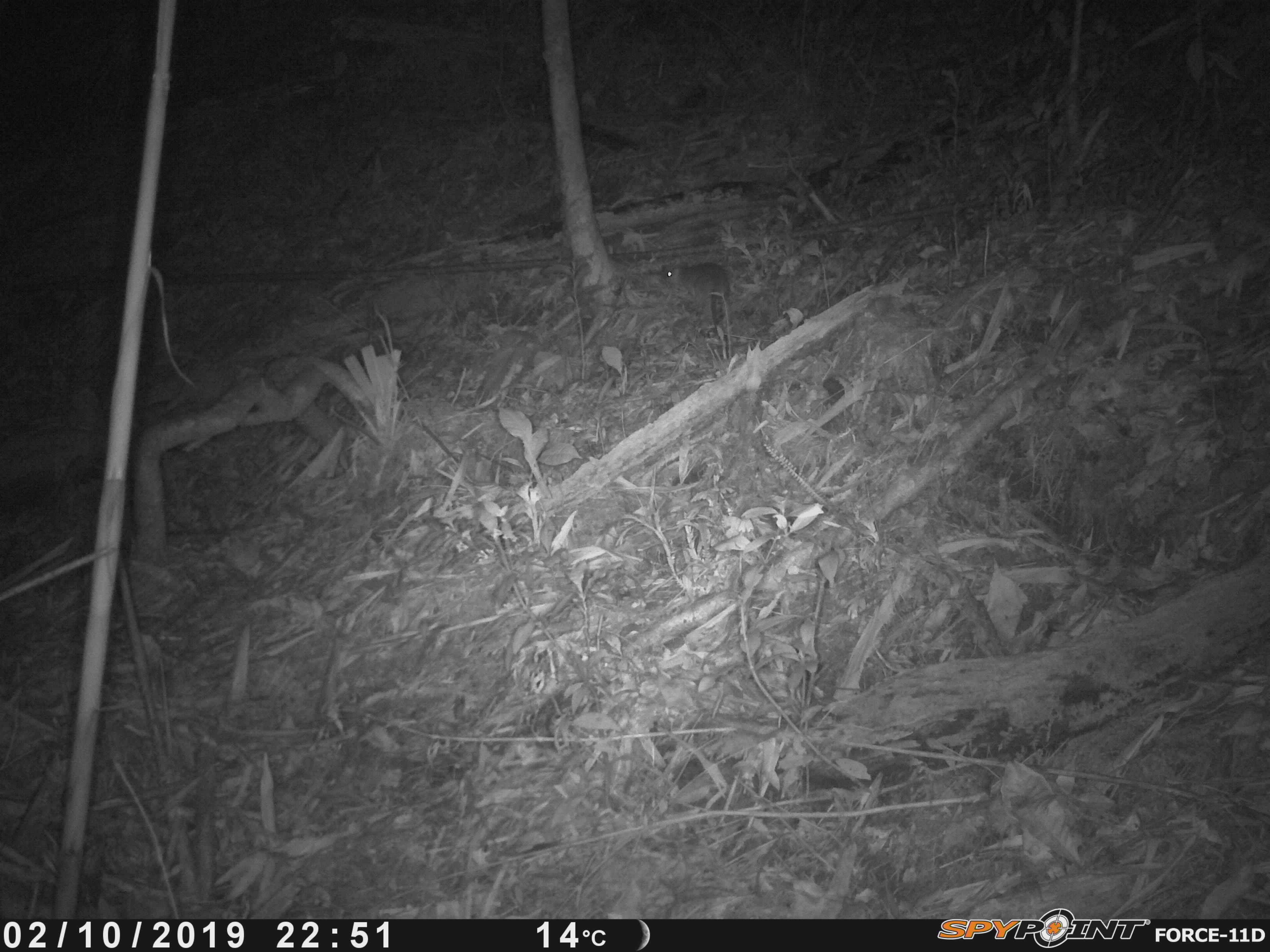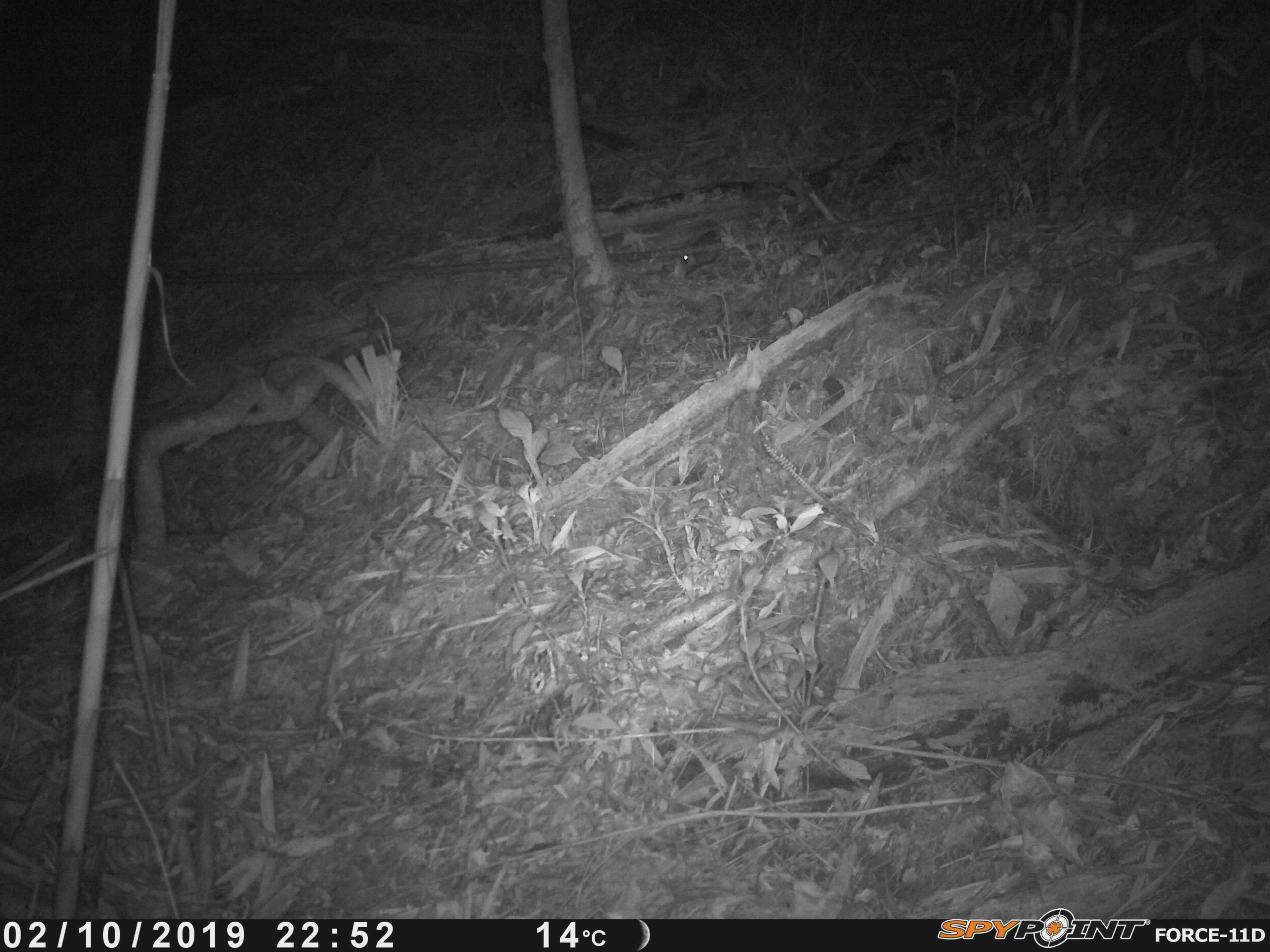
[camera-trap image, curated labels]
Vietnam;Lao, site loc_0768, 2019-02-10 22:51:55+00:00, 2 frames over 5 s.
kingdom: Animalia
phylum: Chordata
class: Mammalia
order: Rodentia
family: Muridae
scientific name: Muridae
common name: old-world mice and rats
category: unidentified murid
Unidentified murid (old-world mice and rats) (Muridae). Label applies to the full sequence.